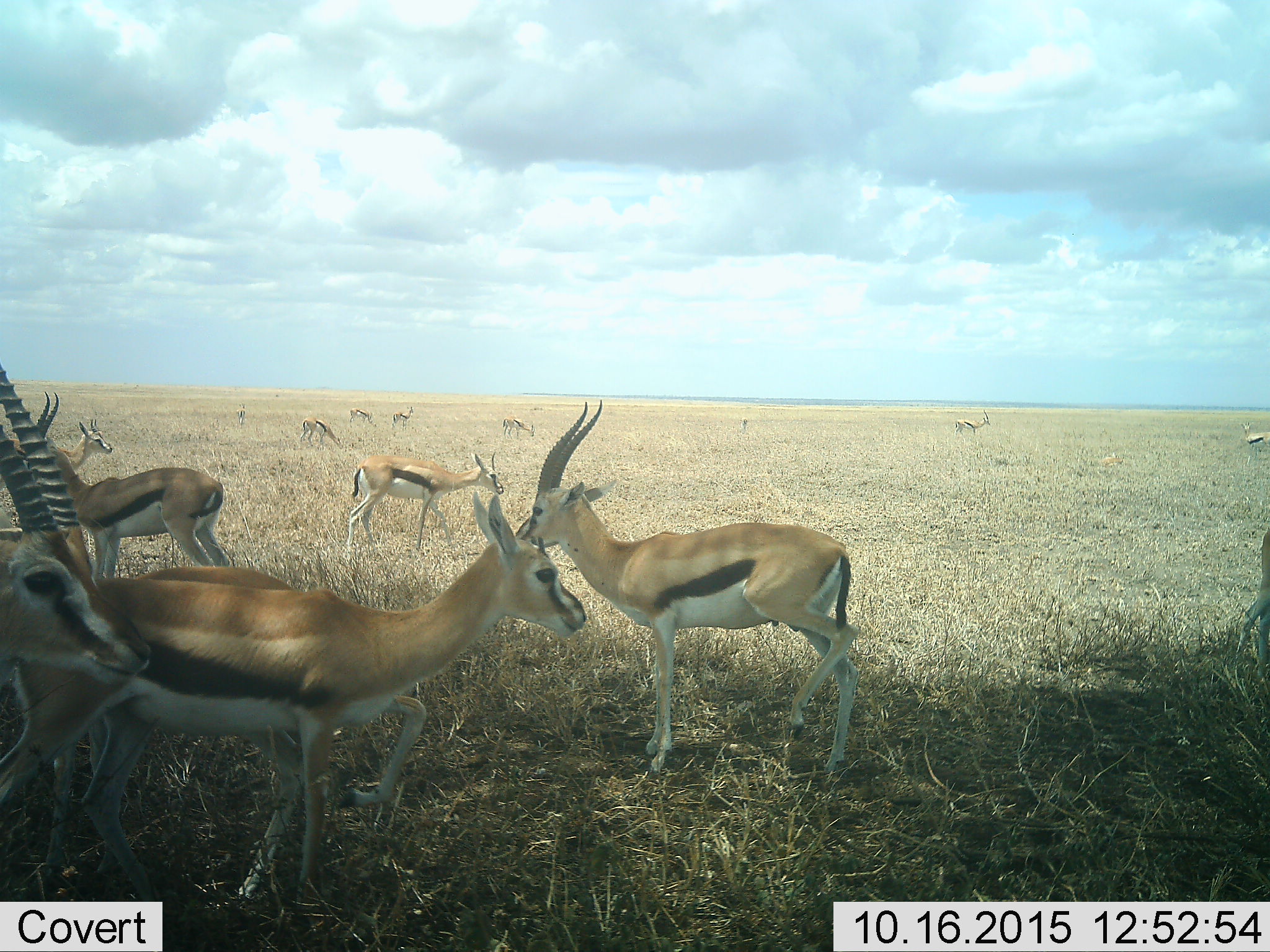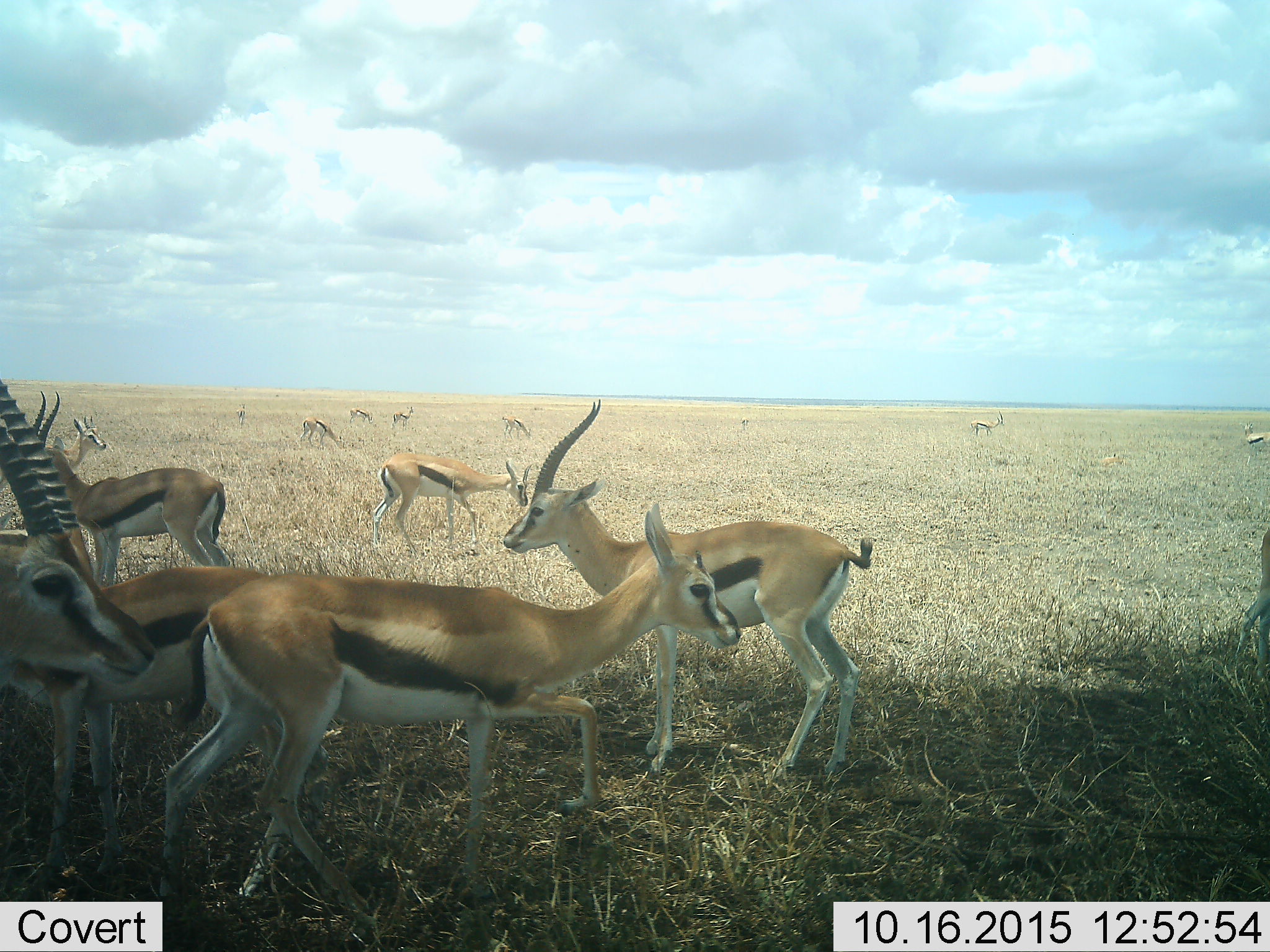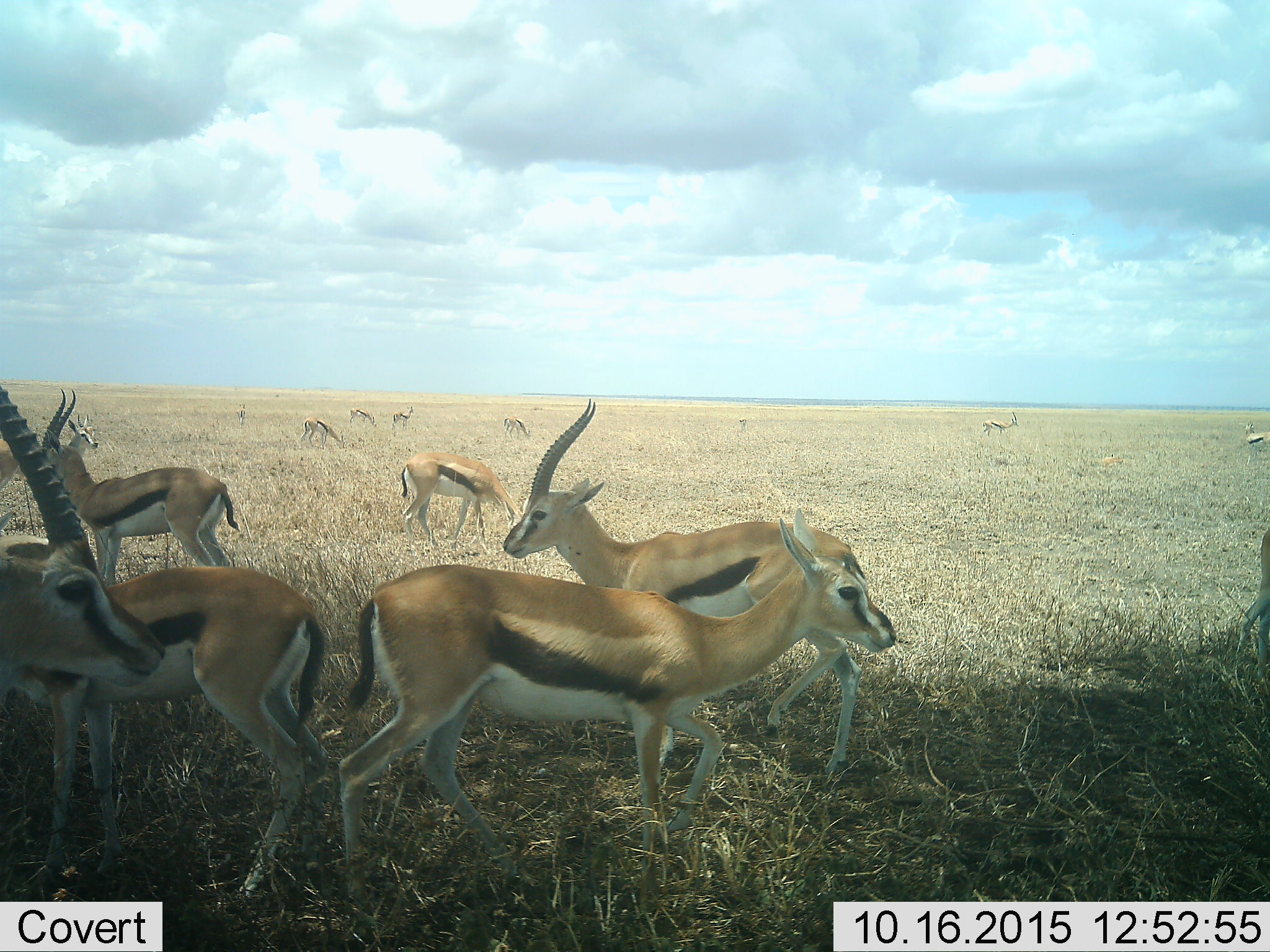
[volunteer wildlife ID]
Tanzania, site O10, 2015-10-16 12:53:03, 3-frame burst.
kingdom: Animalia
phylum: Chordata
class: Mammalia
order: Artiodactyla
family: Bovidae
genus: Eudorcas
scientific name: Eudorcas thomsonii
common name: thomson's gazelle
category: gazellethomsons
Gazellethomsons (thomson's gazelle) (Eudorcas thomsonii), count 11-50. Behavior (volunteer vote fractions): standing 88%, resting 0%, moving 62%, interacting 0%. Young present (vote fraction): 25%. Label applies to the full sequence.